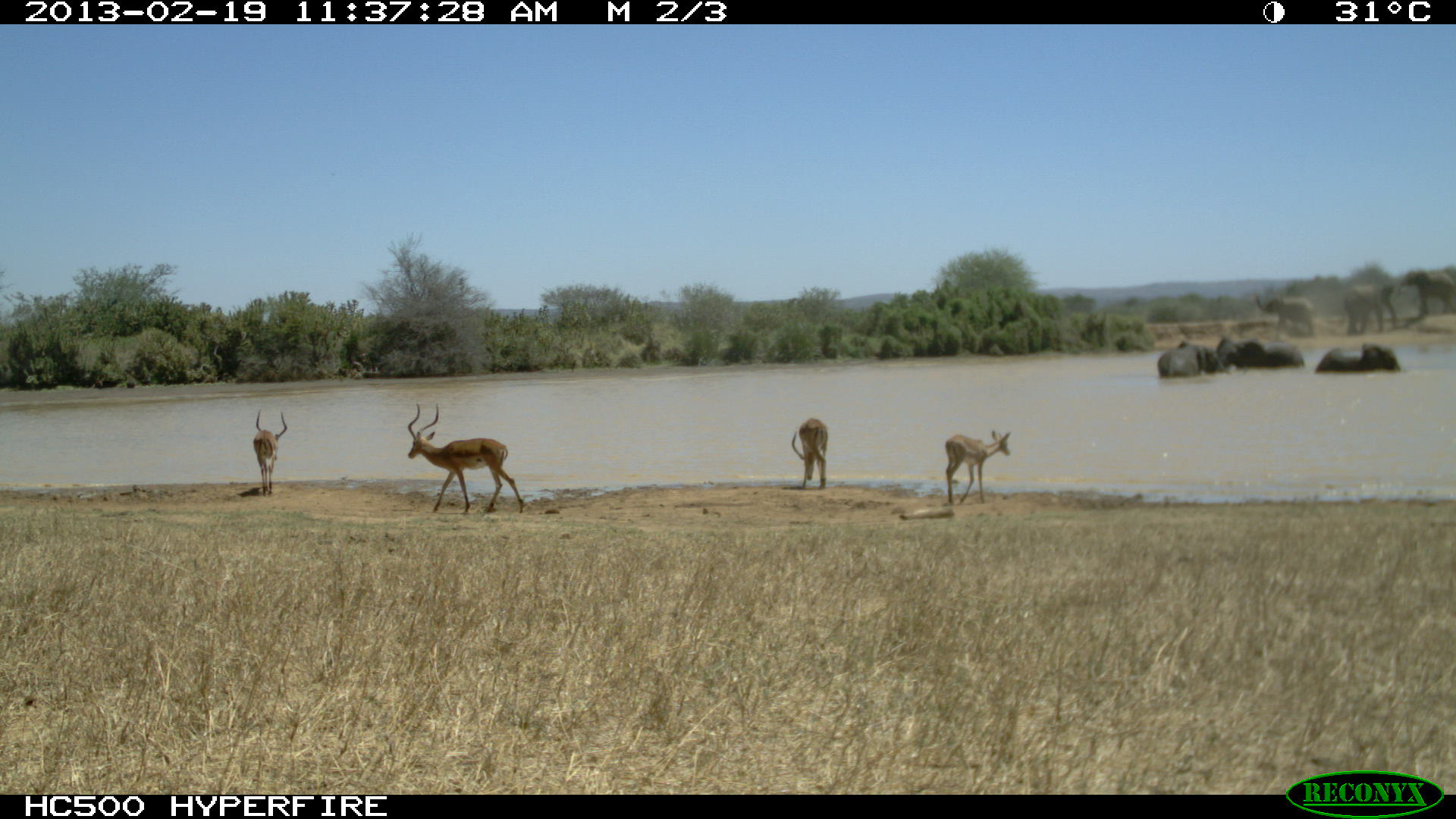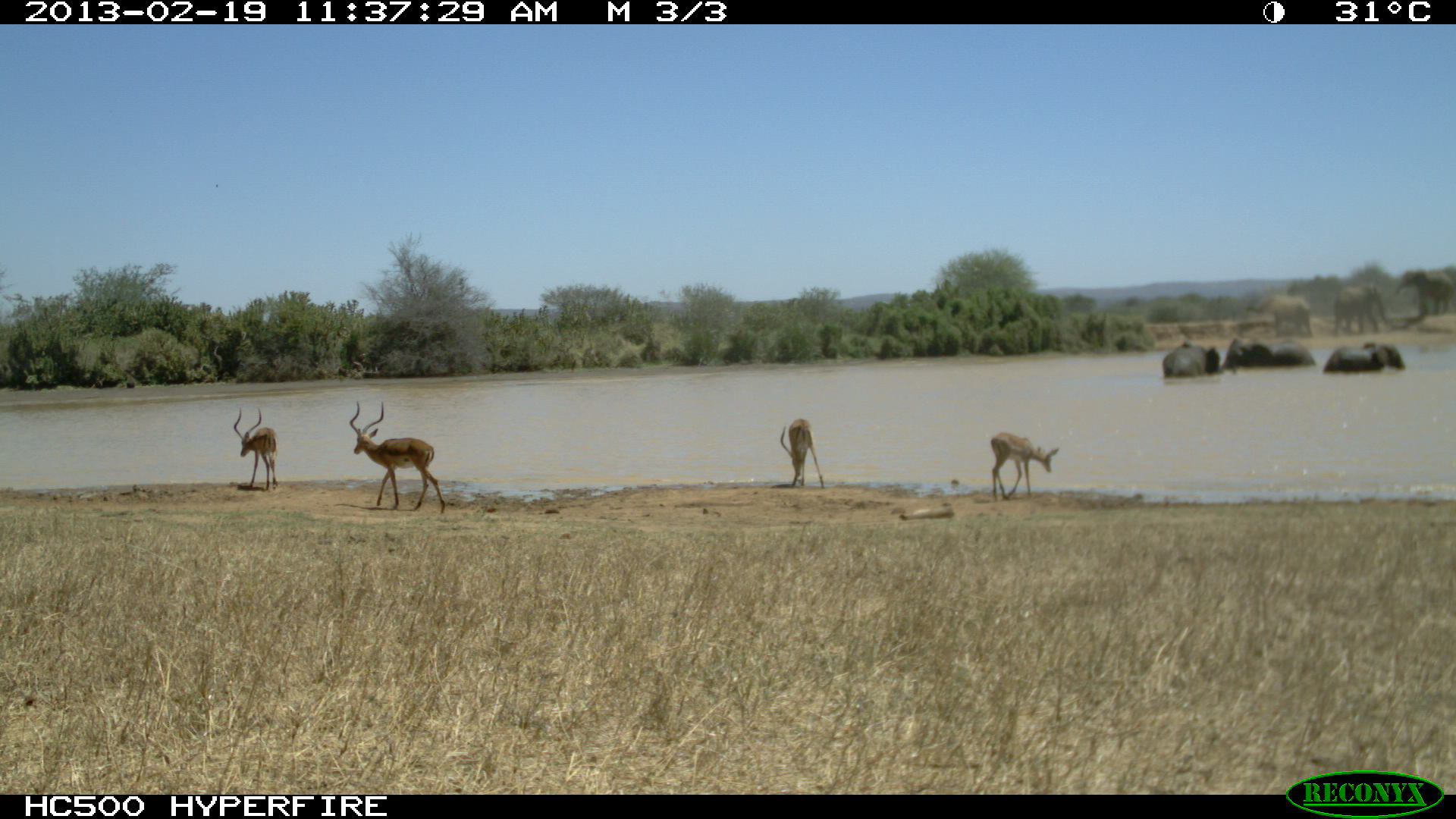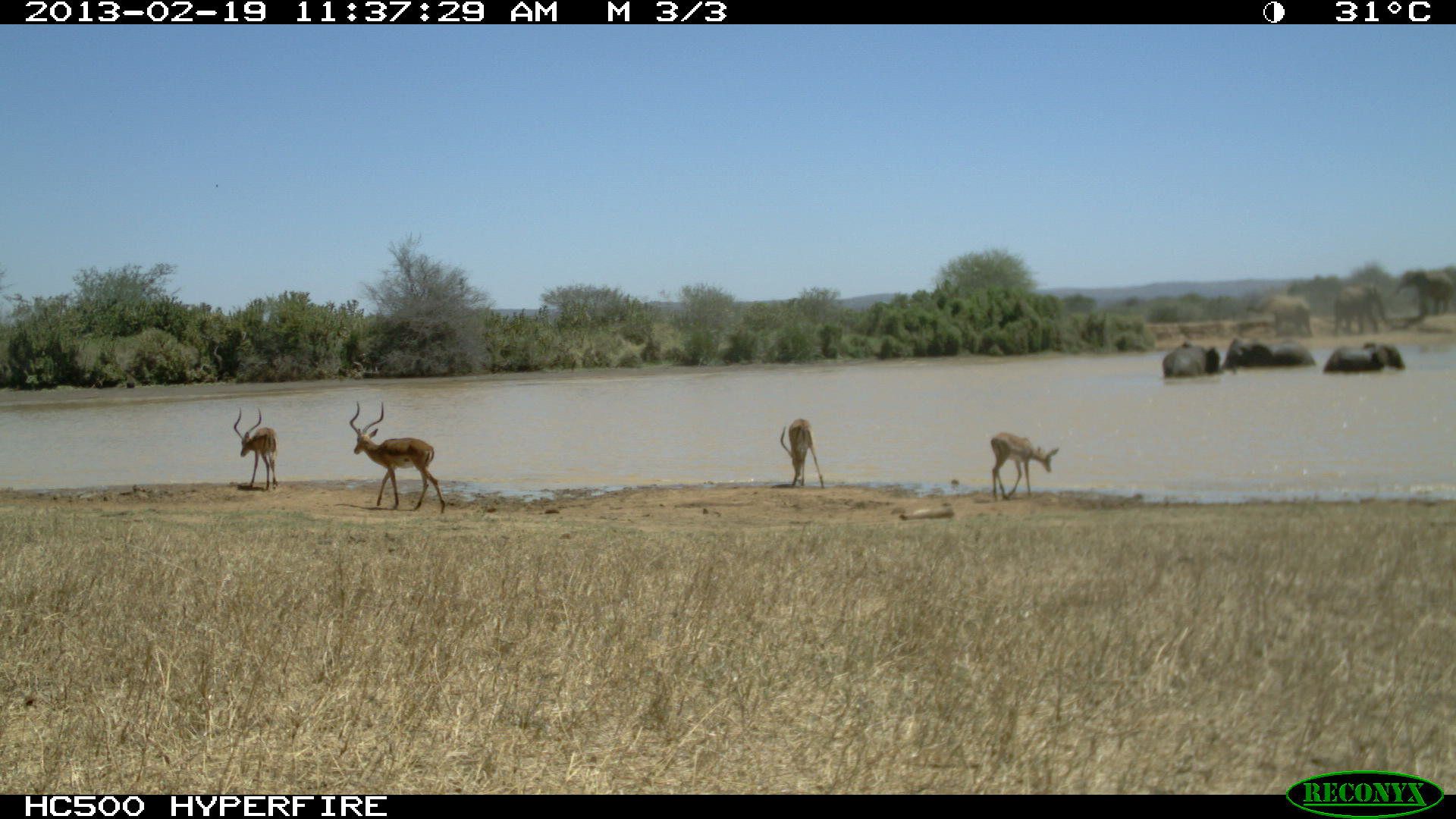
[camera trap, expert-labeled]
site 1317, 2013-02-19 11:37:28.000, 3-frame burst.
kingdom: Animalia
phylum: Chordata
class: Mammalia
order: Artiodactyla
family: Bovidae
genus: Aepyceros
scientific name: Aepyceros melampus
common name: impala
Aepyceros melampus (impala), count 3.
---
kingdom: Animalia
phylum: Chordata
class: Mammalia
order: Proboscidea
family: Elephantidae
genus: Loxodonta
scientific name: Loxodonta africana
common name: african bush elephant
Loxodonta africana (african bush elephant), count 5.